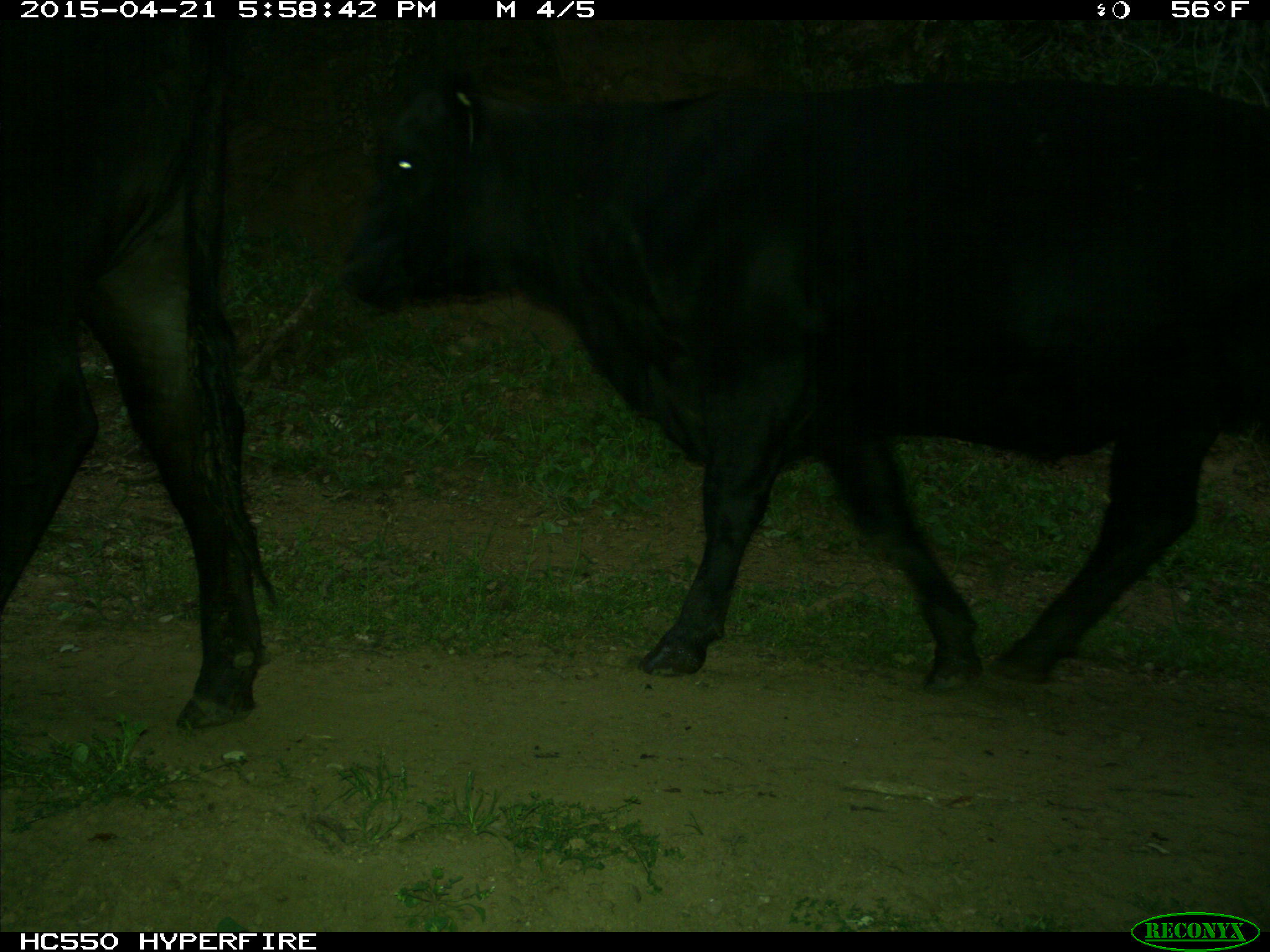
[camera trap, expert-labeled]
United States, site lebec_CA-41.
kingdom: Animalia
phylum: Chordata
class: Mammalia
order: Artiodactyla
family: Bovidae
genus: Bos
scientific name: Bos taurus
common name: domestic cow